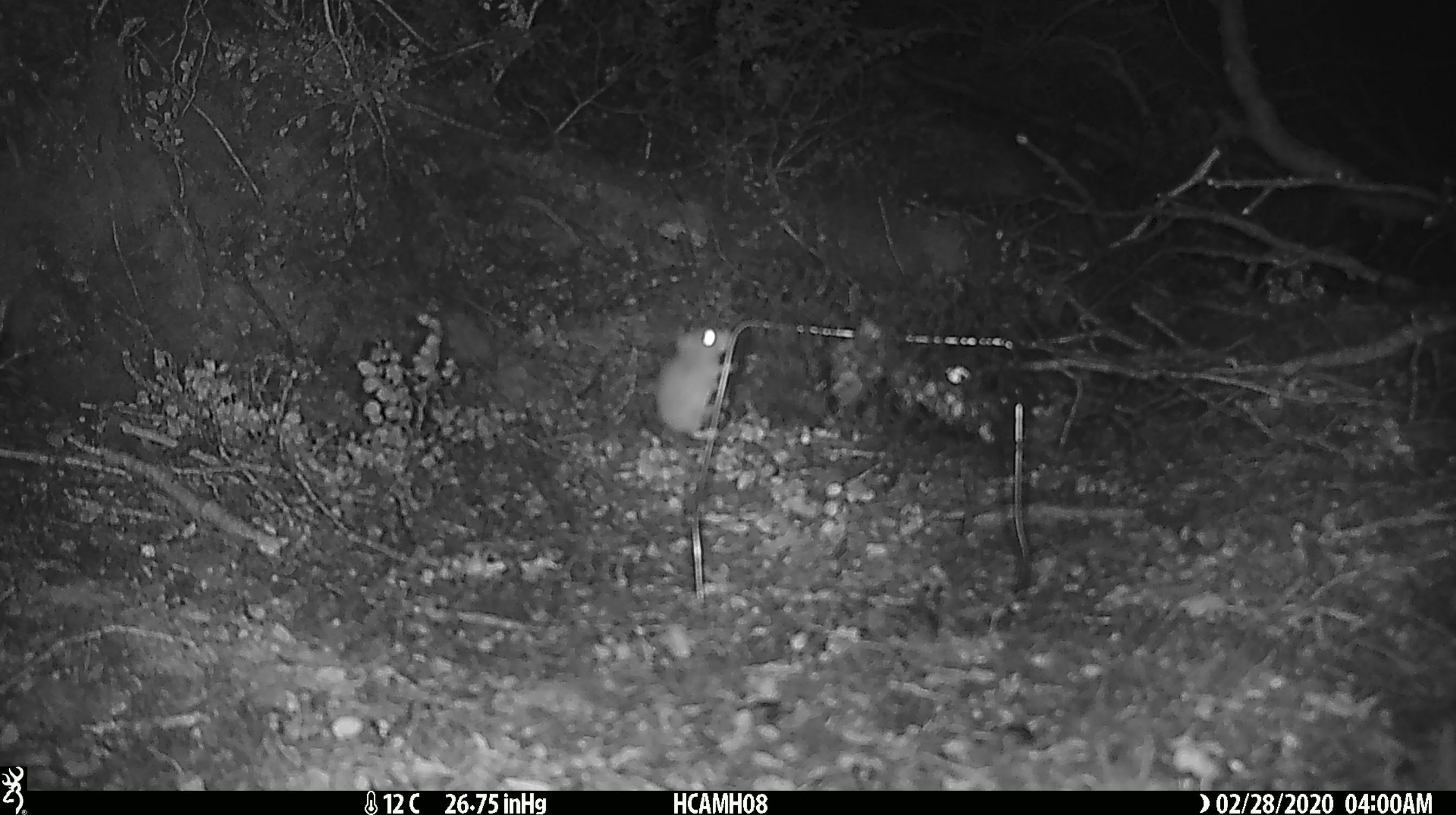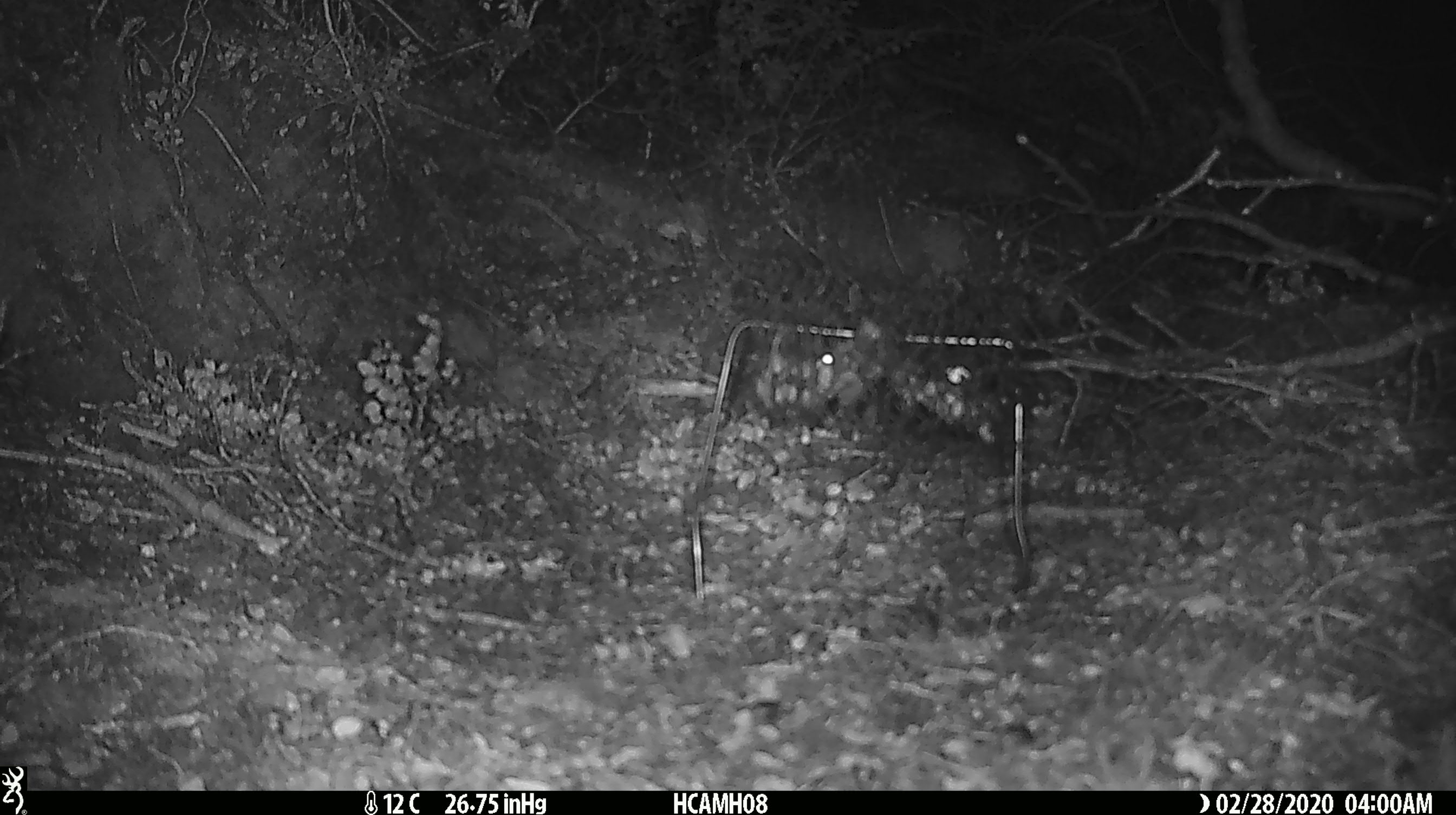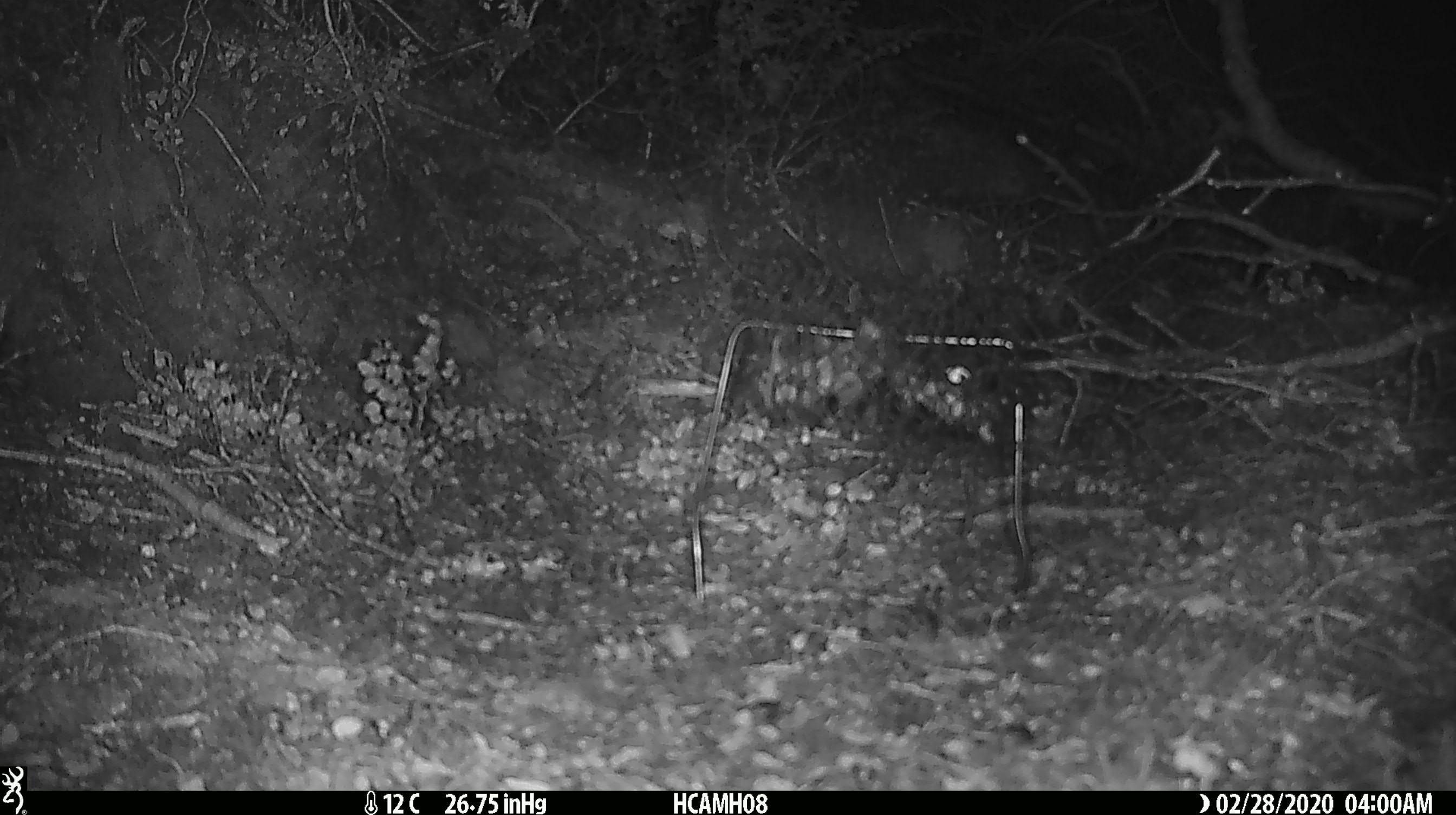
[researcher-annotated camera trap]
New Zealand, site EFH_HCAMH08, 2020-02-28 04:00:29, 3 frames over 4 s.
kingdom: Animalia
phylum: Chordata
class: Mammalia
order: Rodentia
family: Muridae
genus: Mus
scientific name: Mus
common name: mouse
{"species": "mouse (Mus)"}